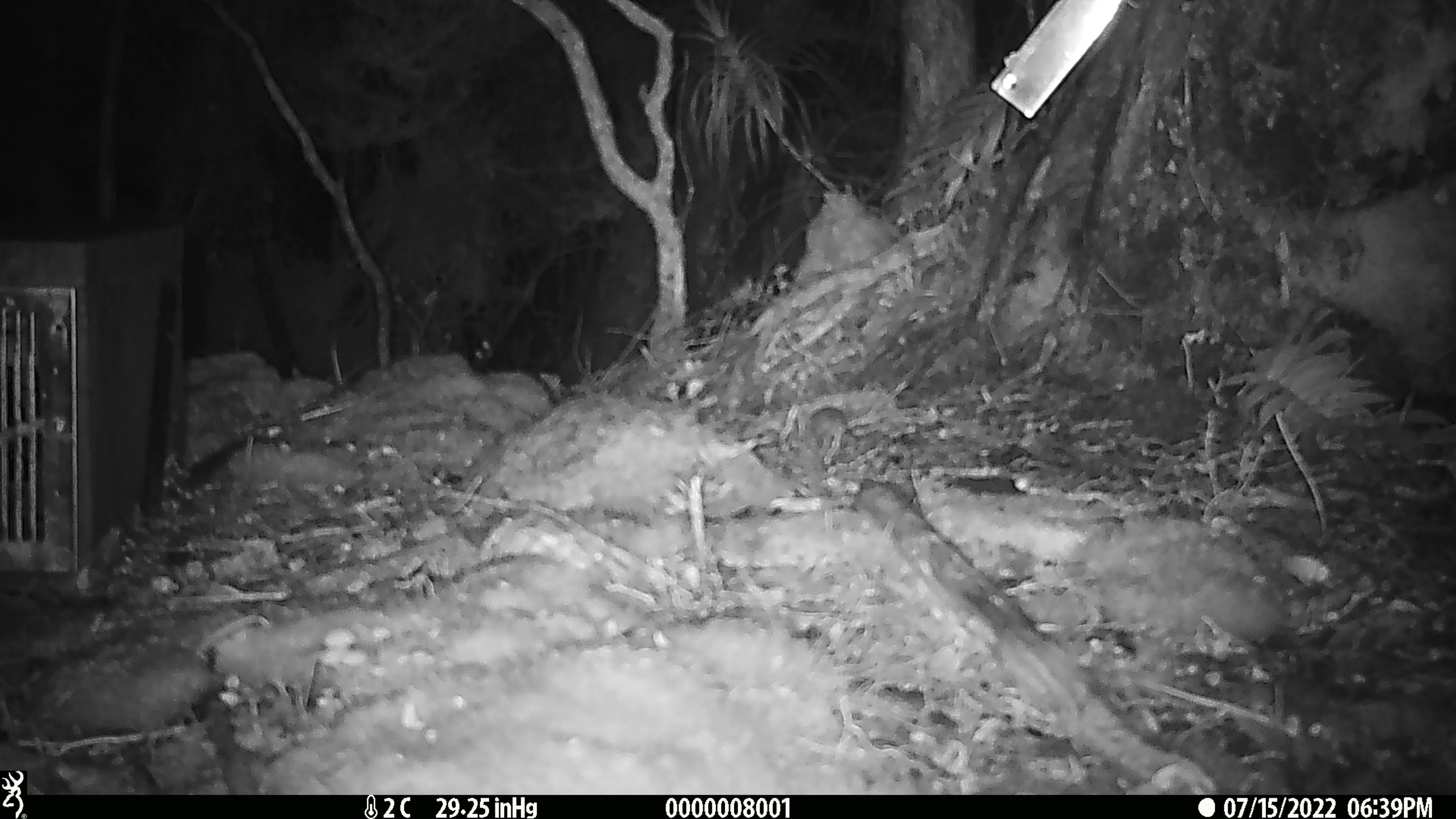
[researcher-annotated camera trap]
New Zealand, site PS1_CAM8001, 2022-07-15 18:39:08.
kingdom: Animalia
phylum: Chordata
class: Mammalia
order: Rodentia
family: Muridae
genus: Mus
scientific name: Mus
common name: mouse